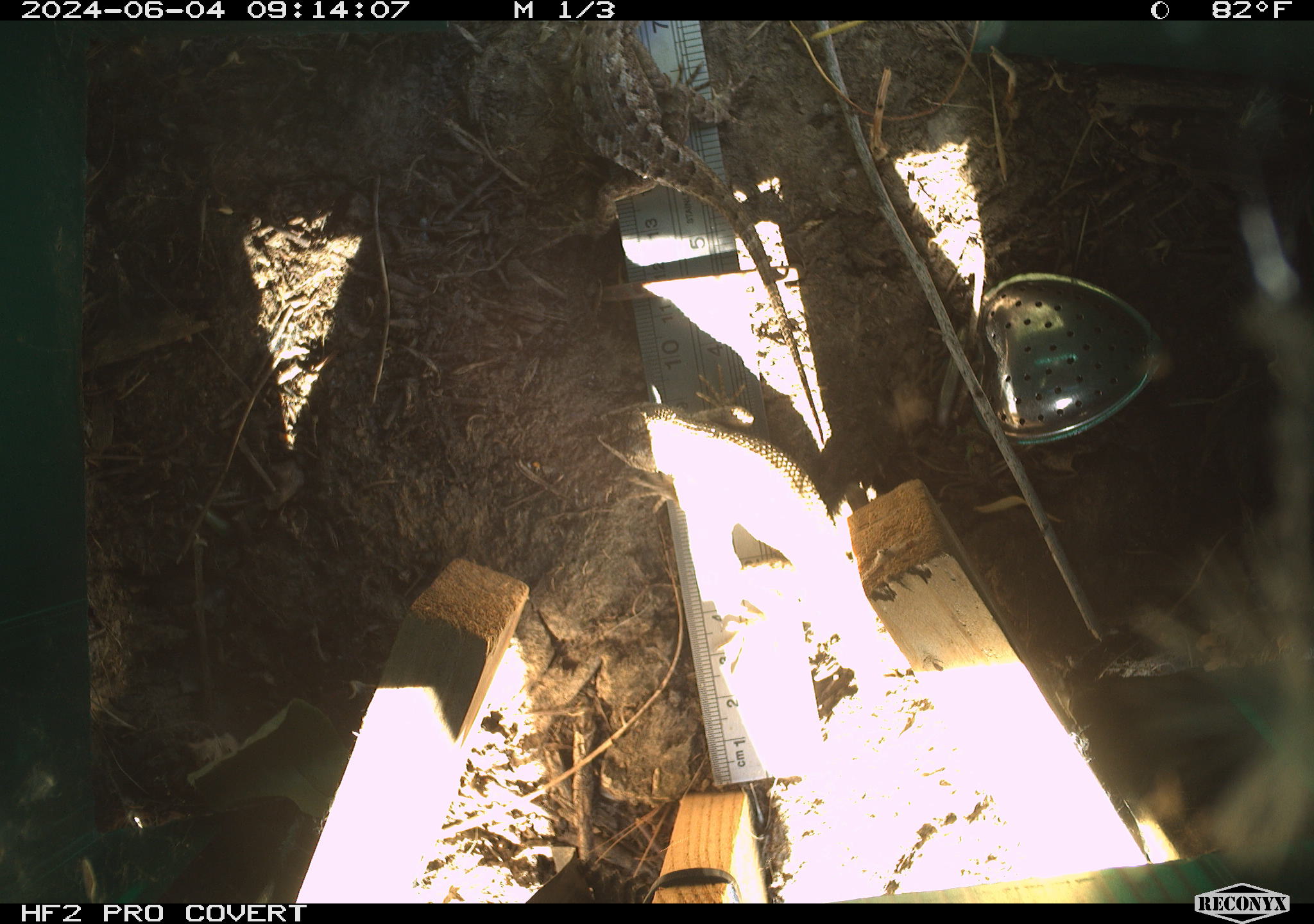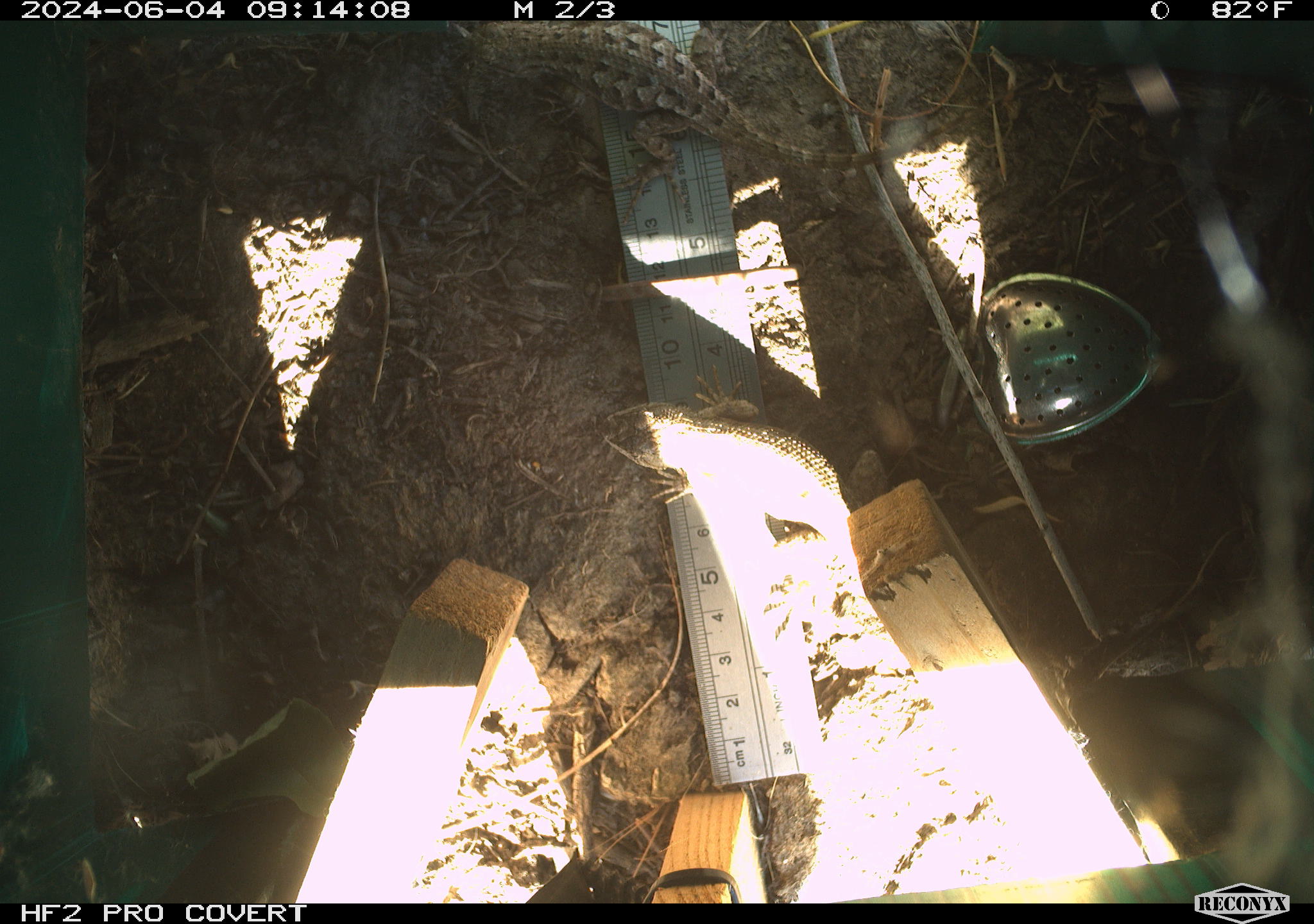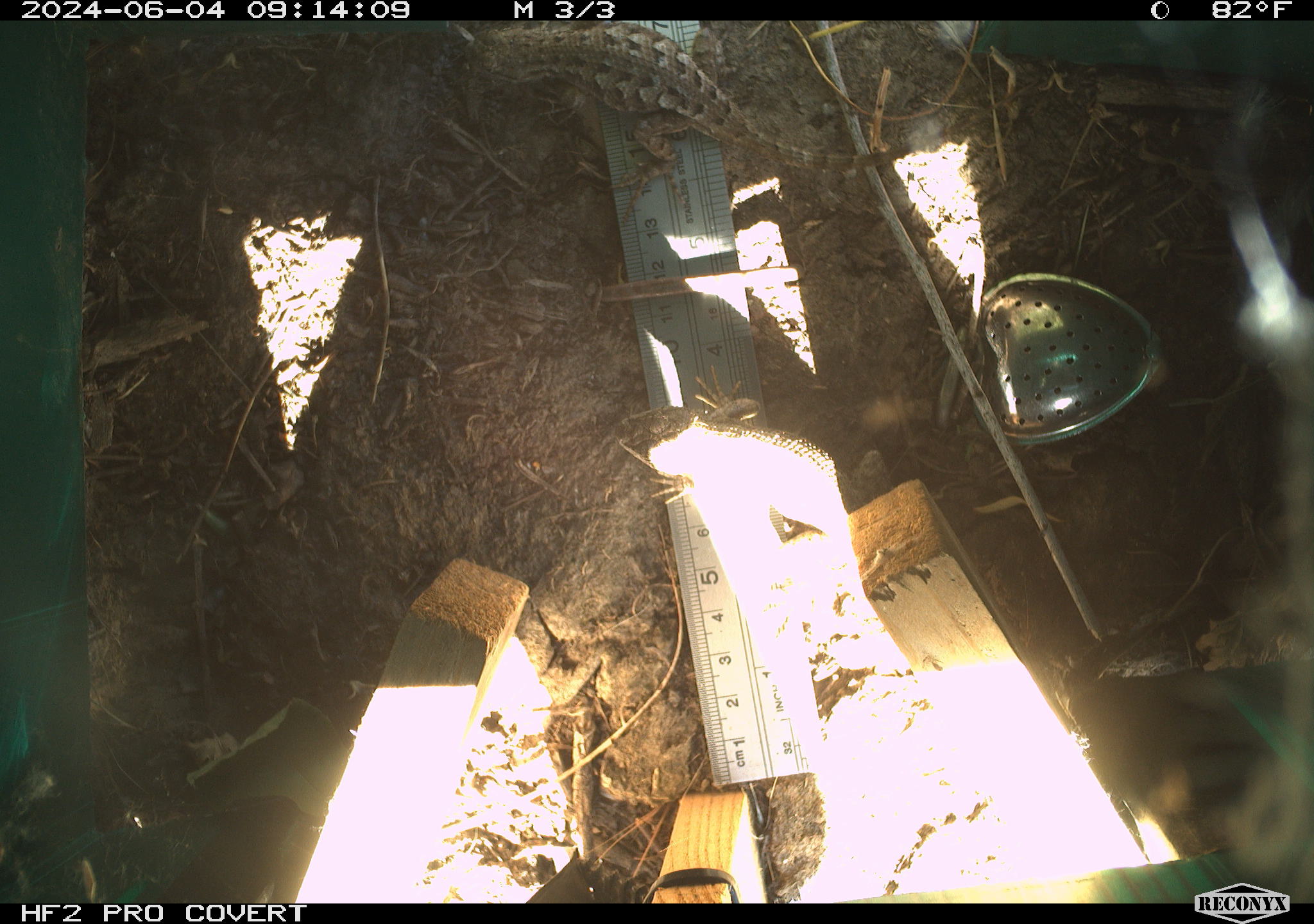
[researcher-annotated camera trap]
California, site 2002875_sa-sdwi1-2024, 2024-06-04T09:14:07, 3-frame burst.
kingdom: Animalia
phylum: Chordata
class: Reptilia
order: Squamata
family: Phrynosomatidae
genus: Sceloporus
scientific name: Sceloporus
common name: spiny lizards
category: sceloporus species